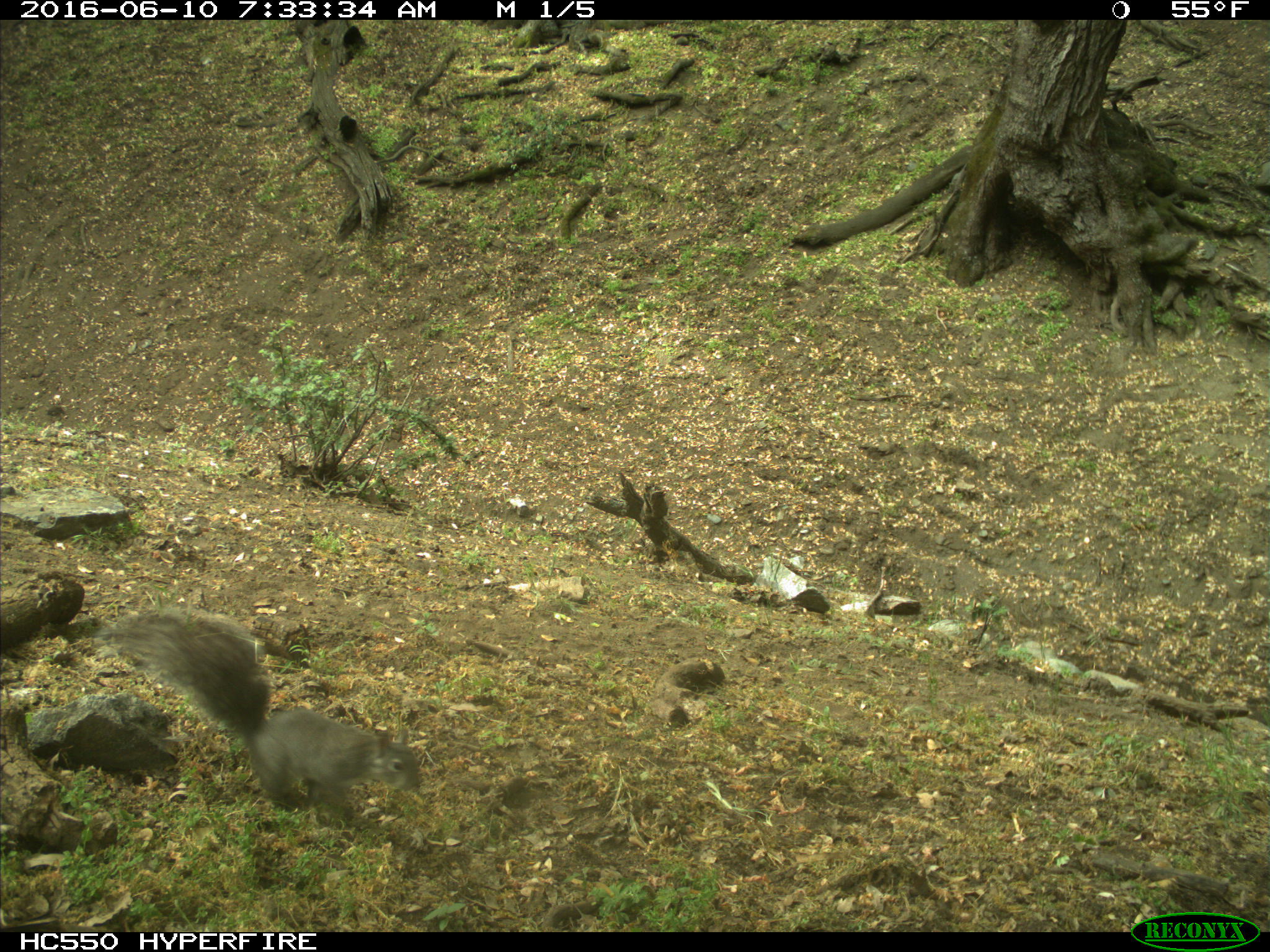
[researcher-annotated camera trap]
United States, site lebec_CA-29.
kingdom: Animalia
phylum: Chordata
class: Mammalia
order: Rodentia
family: Sciuridae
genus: Sciurus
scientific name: Sciurus carolinensis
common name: eastern gray squirrel